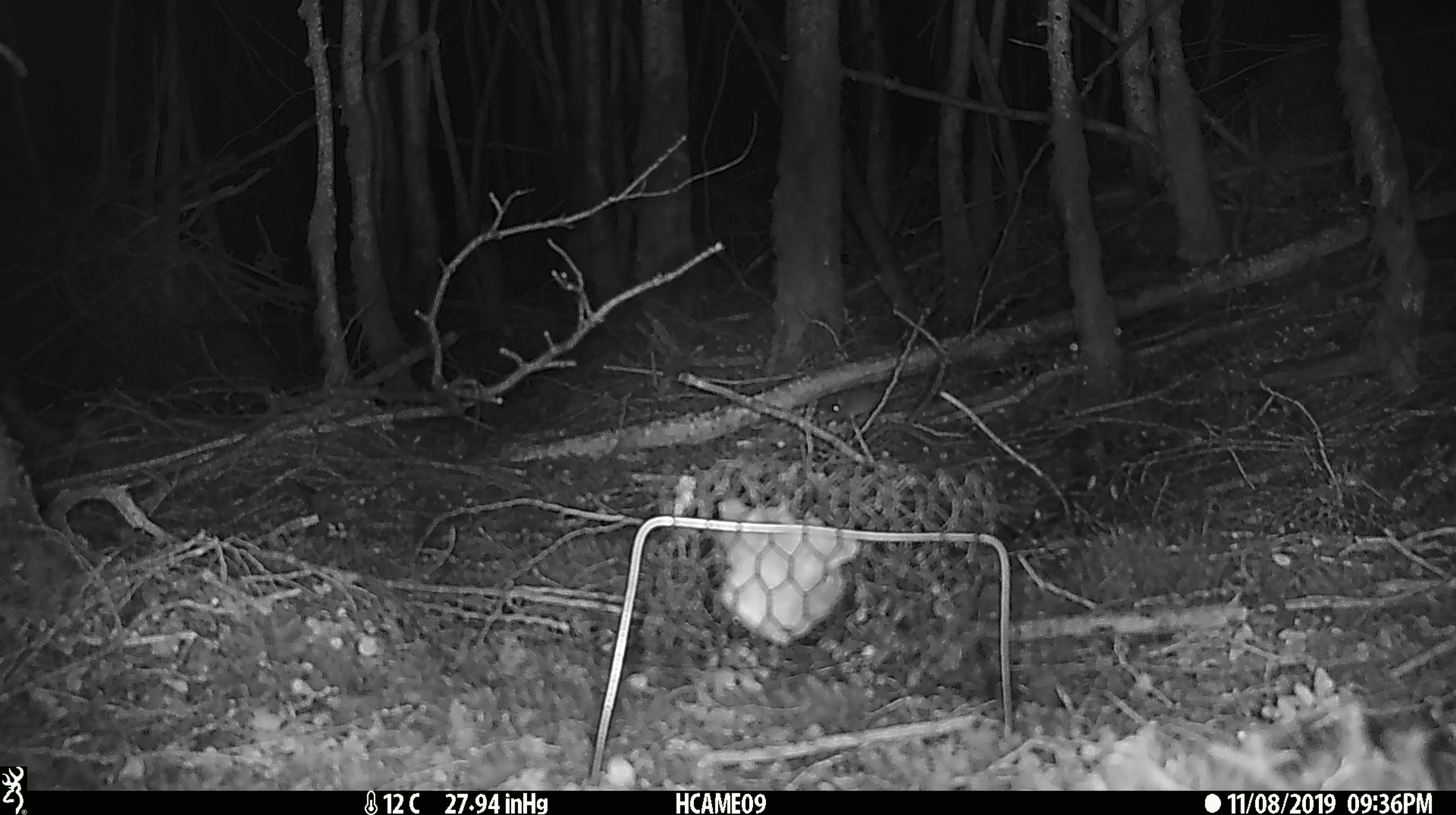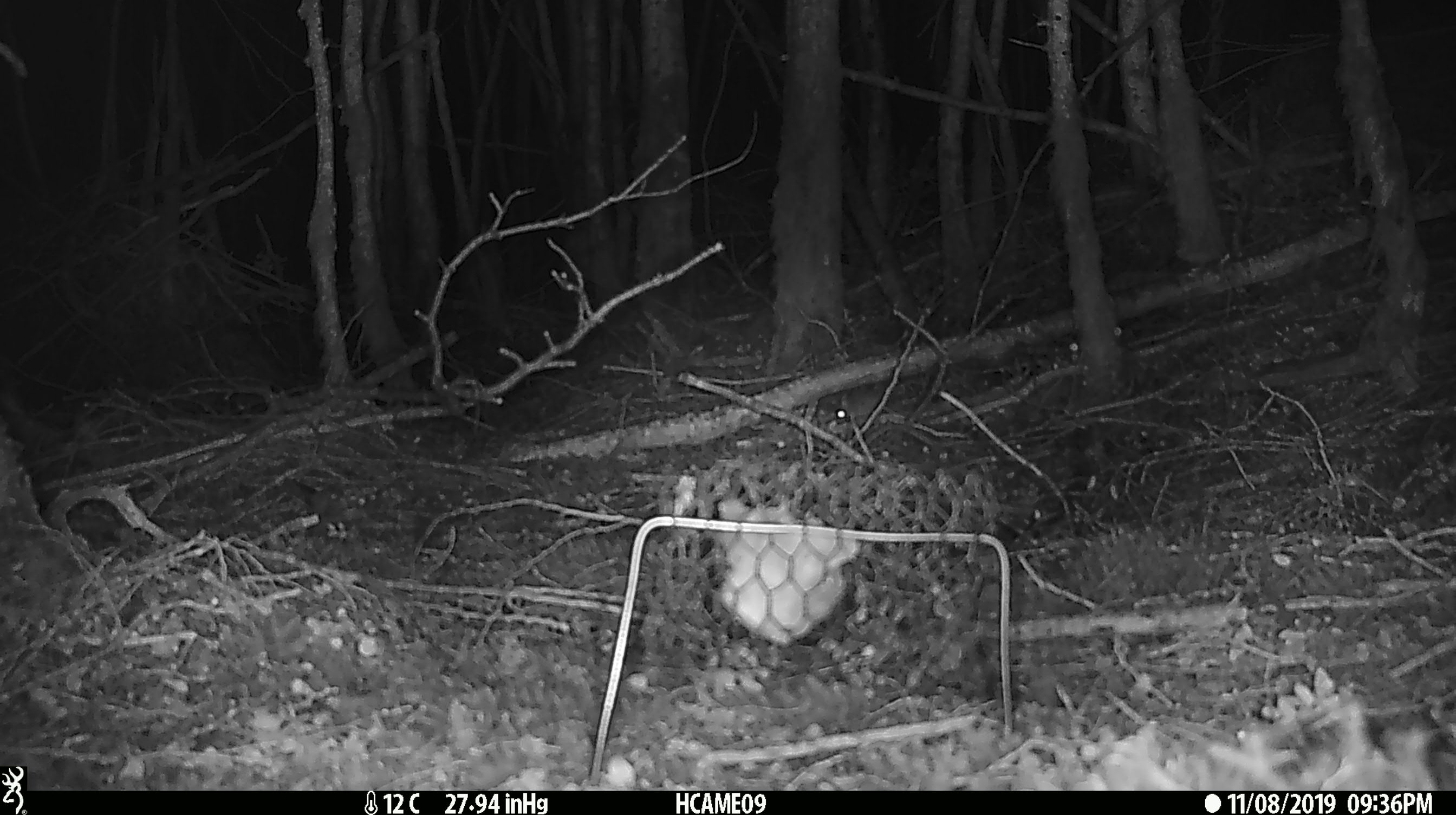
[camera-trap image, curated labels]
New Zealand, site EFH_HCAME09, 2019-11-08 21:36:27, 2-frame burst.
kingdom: Animalia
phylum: Chordata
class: Mammalia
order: Rodentia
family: Muridae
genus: Mus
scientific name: Mus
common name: mouse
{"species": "mouse (Mus)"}